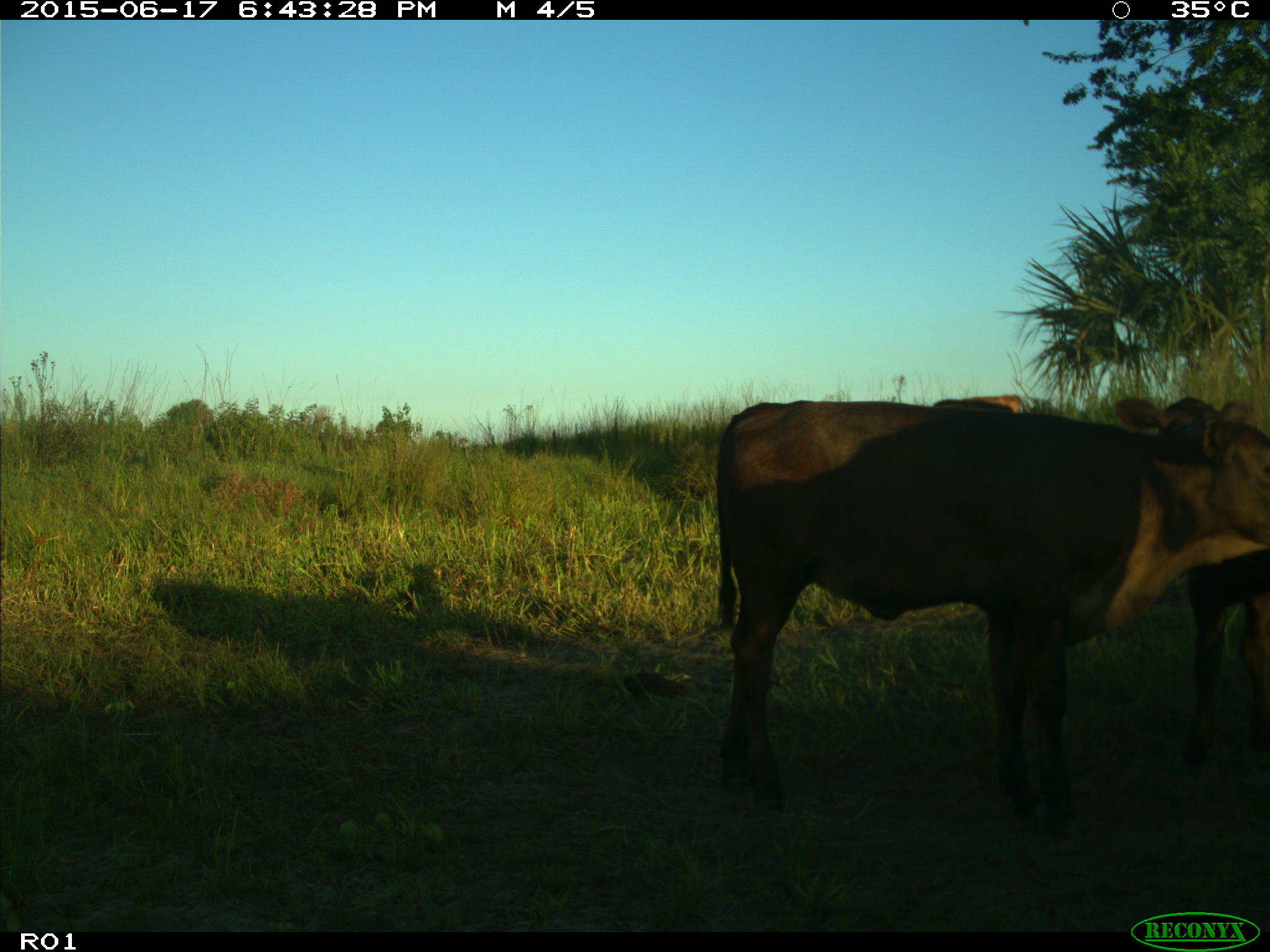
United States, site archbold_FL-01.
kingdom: Animalia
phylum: Chordata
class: Mammalia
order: Artiodactyla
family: Bovidae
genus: Bos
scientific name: Bos taurus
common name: domestic cow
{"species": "Bos taurus (domestic cow)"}